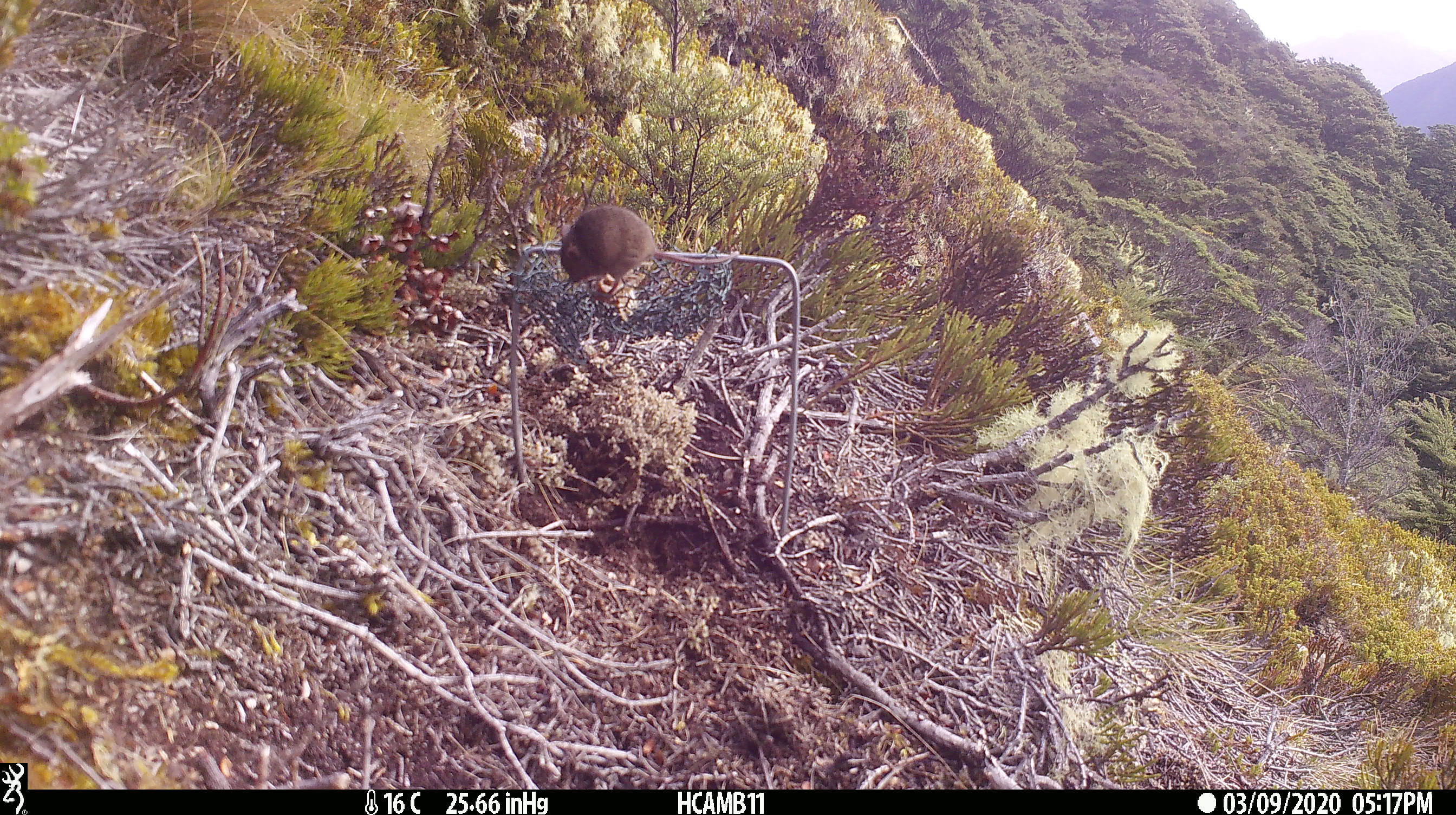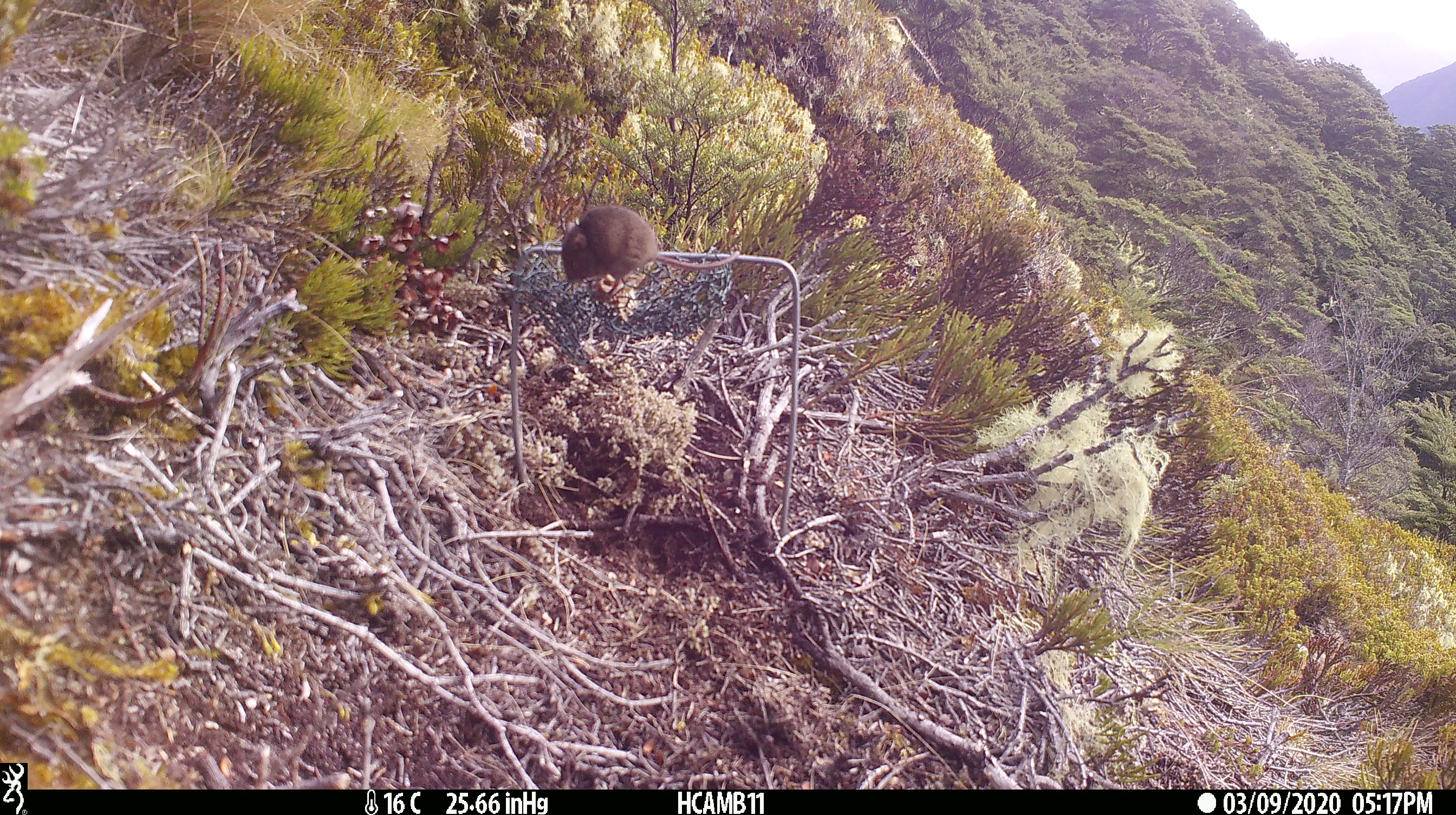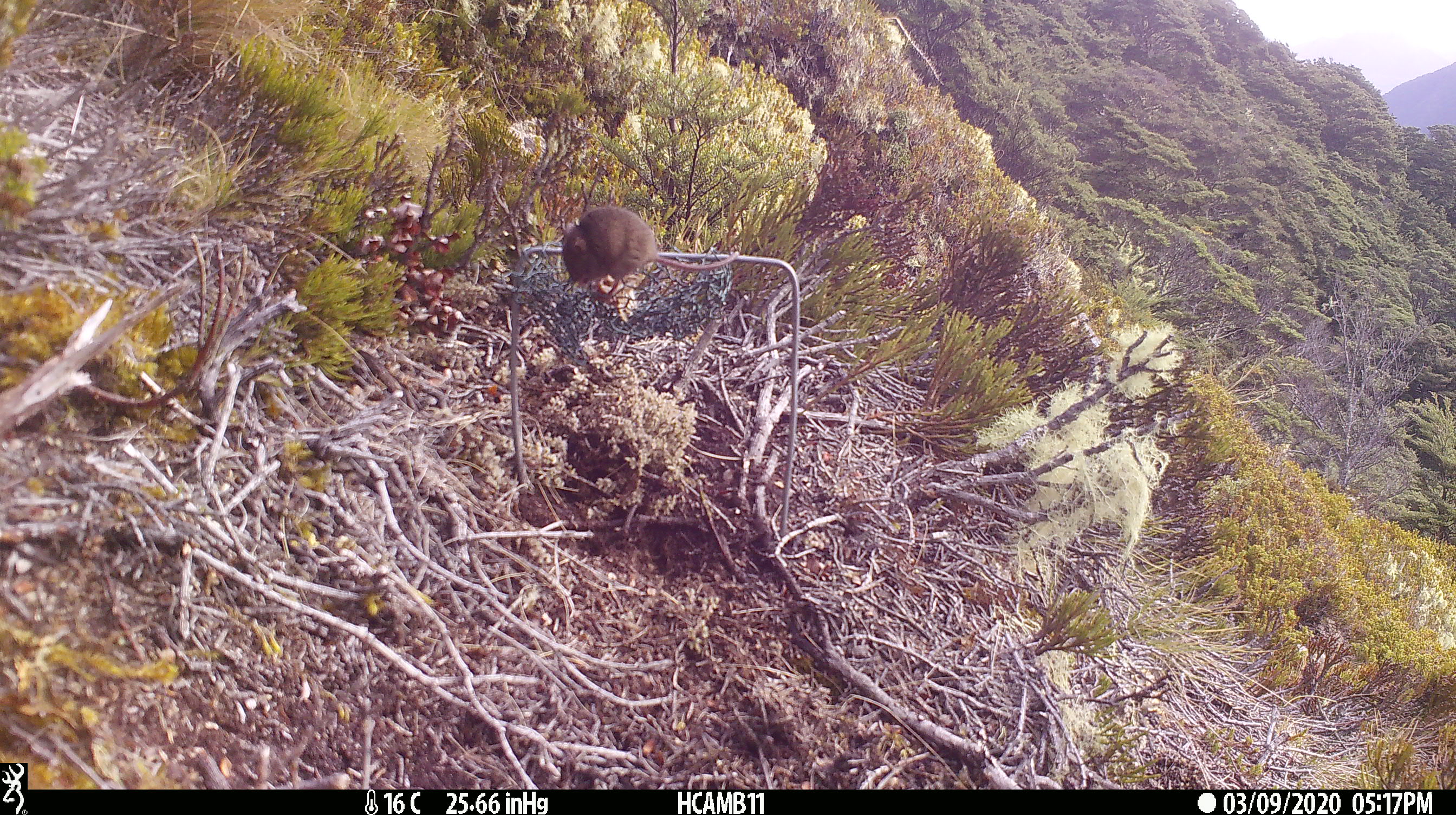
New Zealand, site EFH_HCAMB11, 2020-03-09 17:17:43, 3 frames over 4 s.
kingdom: Animalia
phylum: Chordata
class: Mammalia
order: Rodentia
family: Muridae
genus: Mus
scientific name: Mus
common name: mouse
Mouse (Mus).